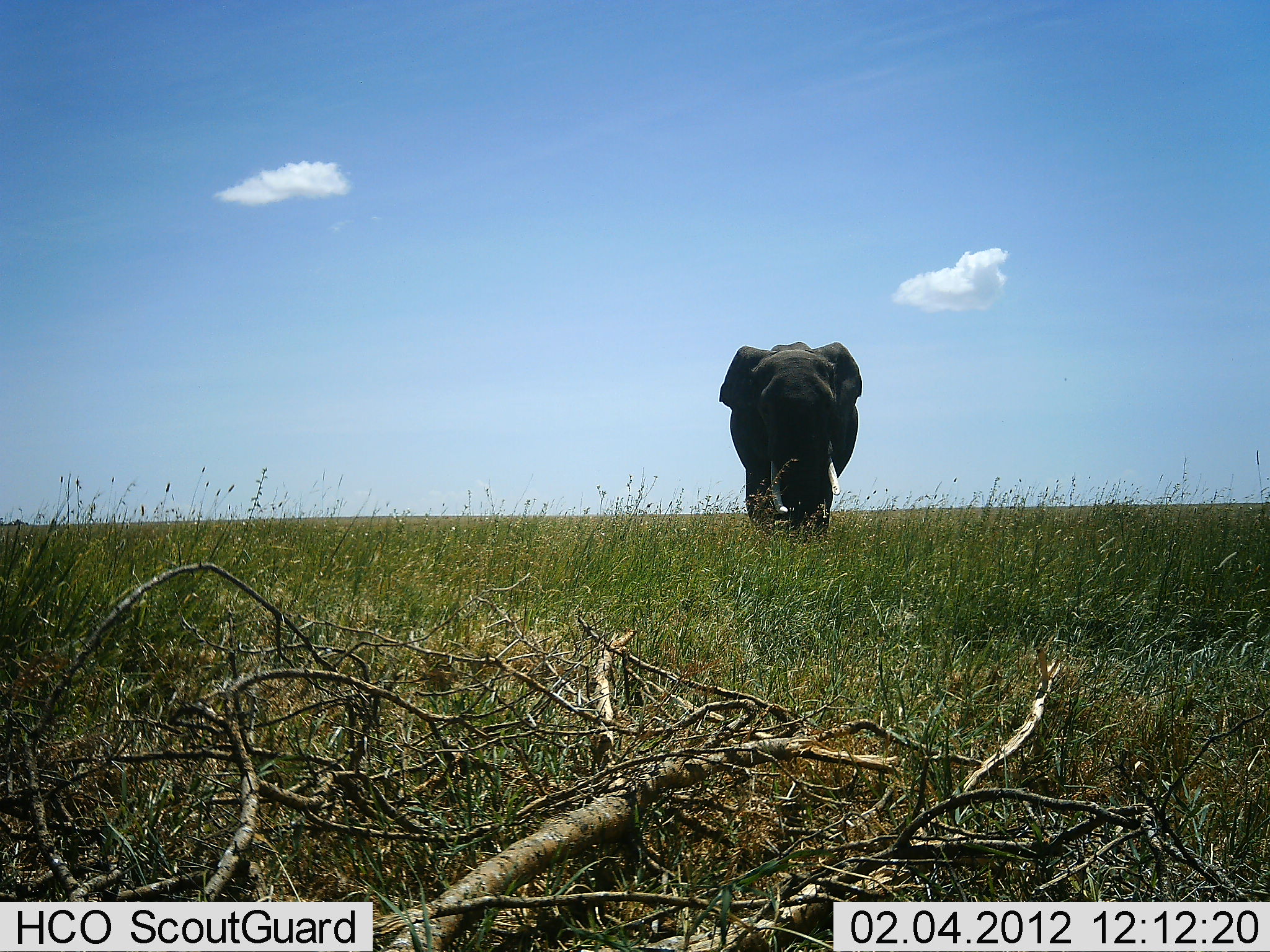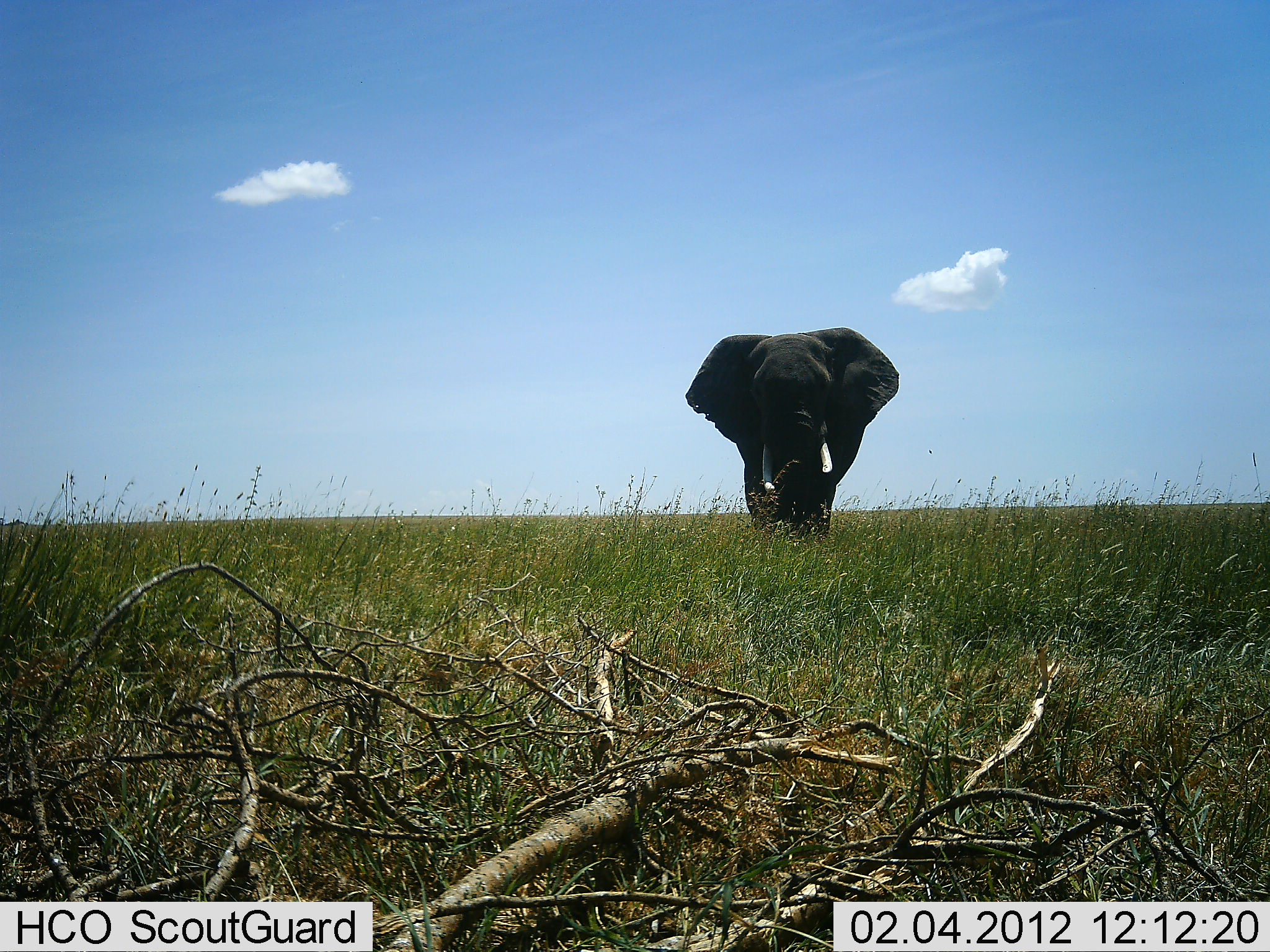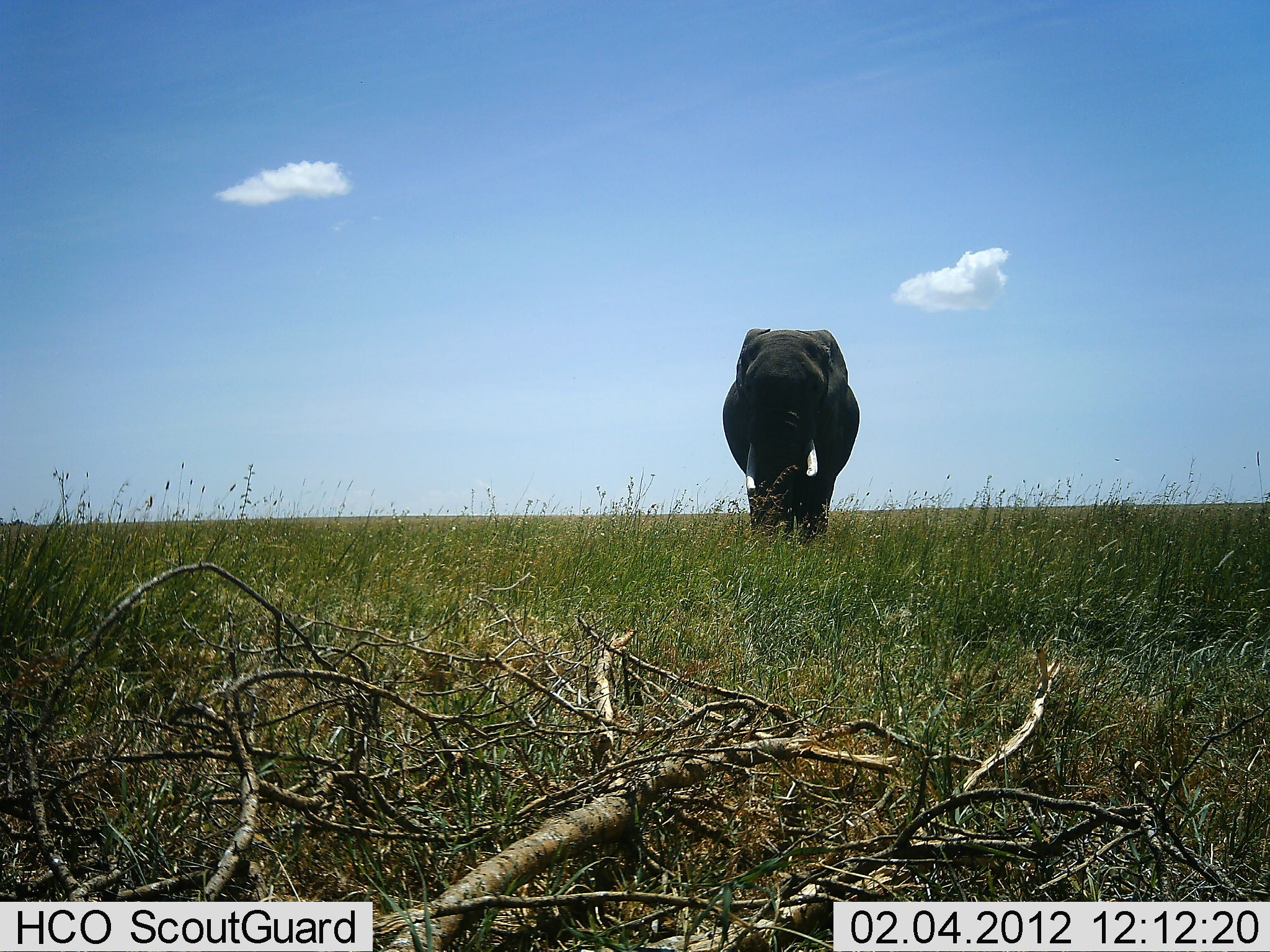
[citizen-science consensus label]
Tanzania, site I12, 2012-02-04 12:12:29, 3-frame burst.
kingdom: Animalia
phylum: Chordata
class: Mammalia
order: Proboscidea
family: Elephantidae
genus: Loxodonta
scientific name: Loxodonta africana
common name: african bush elephant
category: elephant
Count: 1.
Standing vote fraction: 52%.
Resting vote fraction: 0%.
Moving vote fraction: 48%.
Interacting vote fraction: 0%.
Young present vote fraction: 0%.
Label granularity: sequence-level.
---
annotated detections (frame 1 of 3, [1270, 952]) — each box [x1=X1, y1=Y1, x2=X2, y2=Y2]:
animal: [x1=715, y1=341, x2=864, y2=544]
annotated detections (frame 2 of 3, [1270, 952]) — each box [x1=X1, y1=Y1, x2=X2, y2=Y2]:
animal: [x1=686, y1=325, x2=902, y2=543]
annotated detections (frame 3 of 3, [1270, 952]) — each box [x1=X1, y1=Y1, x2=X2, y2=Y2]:
animal: [x1=720, y1=327, x2=861, y2=543]